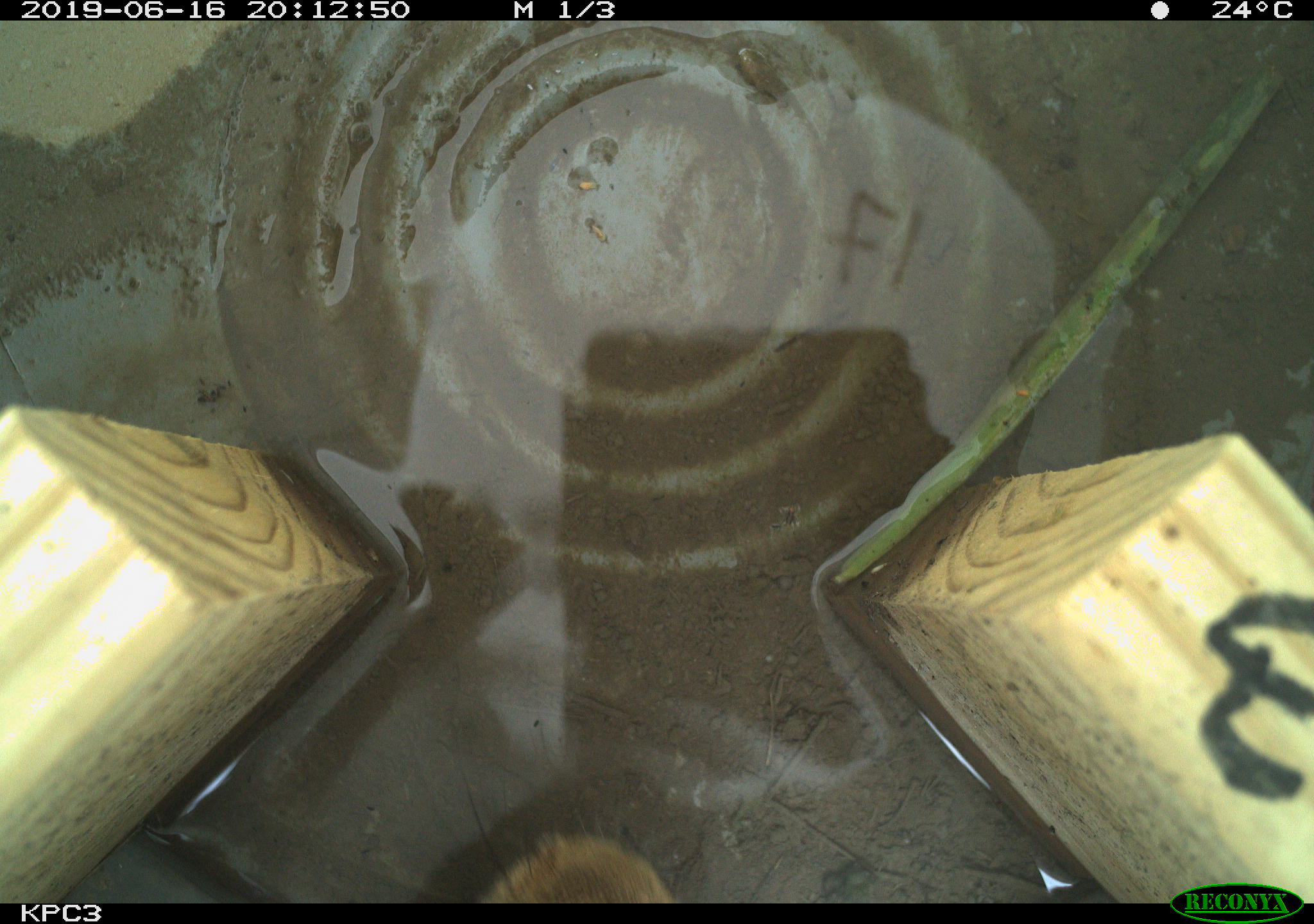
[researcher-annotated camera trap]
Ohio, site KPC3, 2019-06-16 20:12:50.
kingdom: Animalia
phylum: Chordata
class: Mammalia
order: Lagomorpha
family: Leporidae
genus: Sylvilagus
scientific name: Sylvilagus floridanus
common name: eastern cottontail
Eastern cottontail (Sylvilagus floridanus).